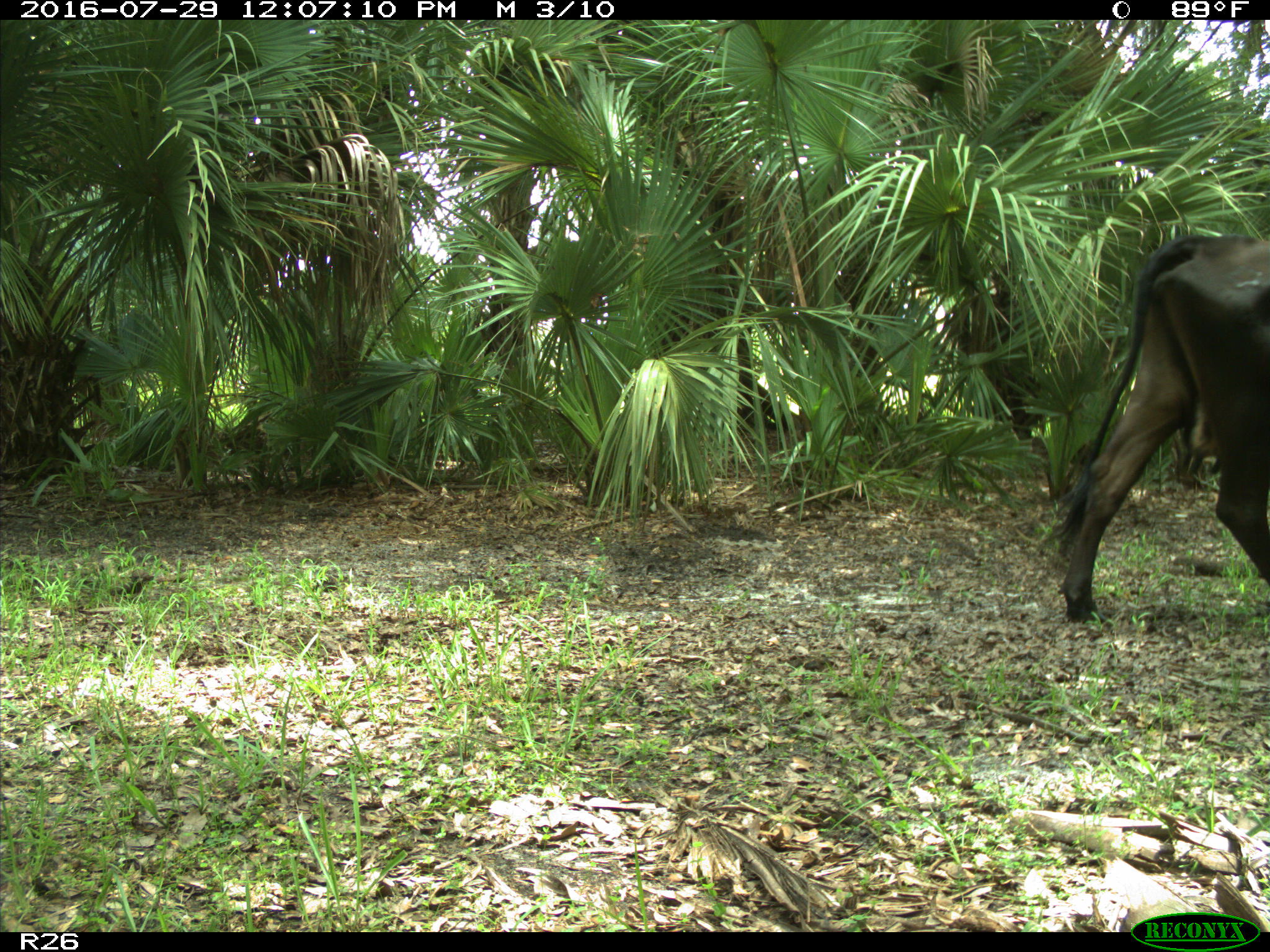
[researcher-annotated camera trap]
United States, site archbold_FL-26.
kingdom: Animalia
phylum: Chordata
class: Mammalia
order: Artiodactyla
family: Bovidae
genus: Bos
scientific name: Bos taurus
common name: domestic cow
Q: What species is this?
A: Bos taurus (domestic cow).